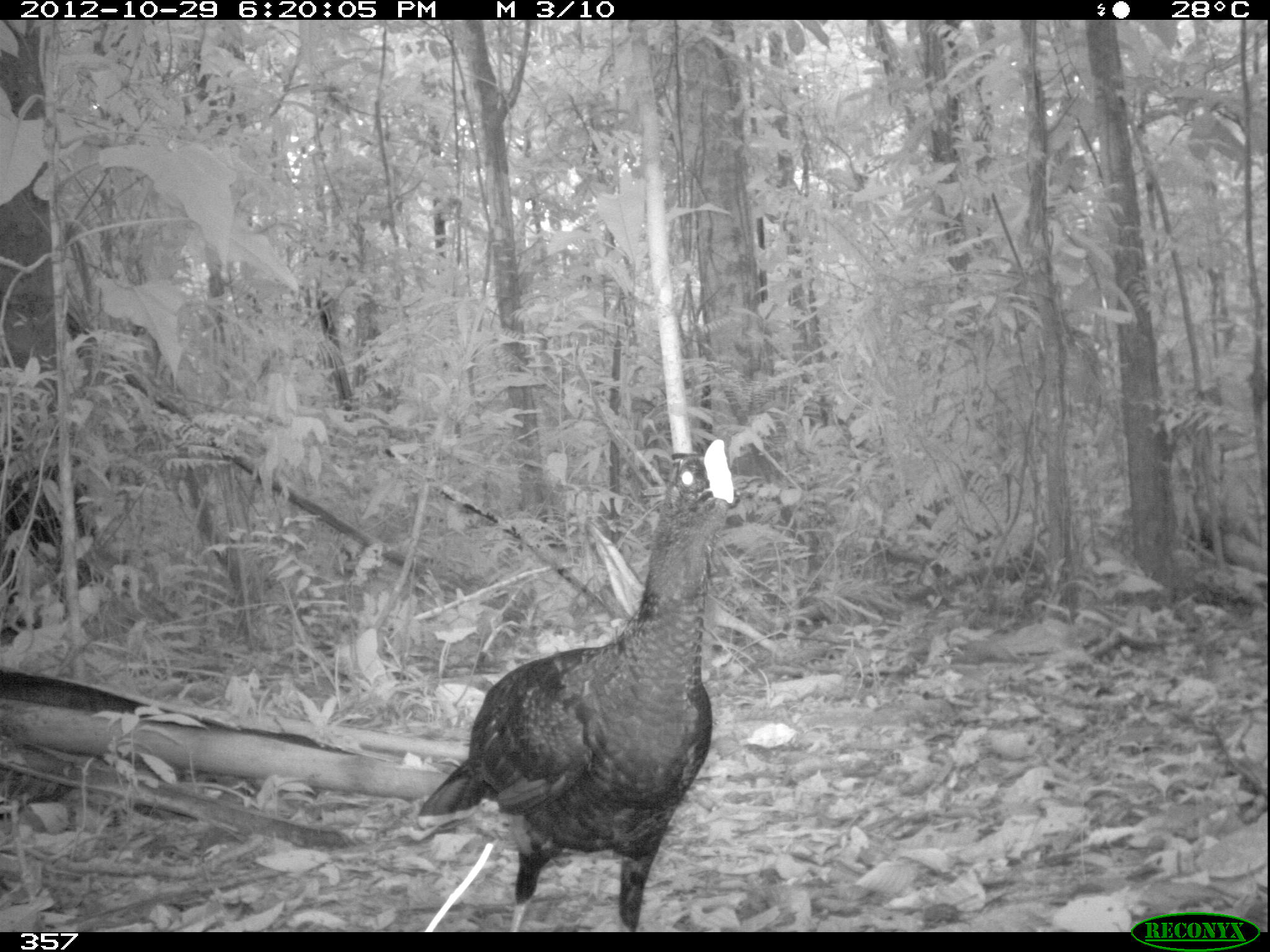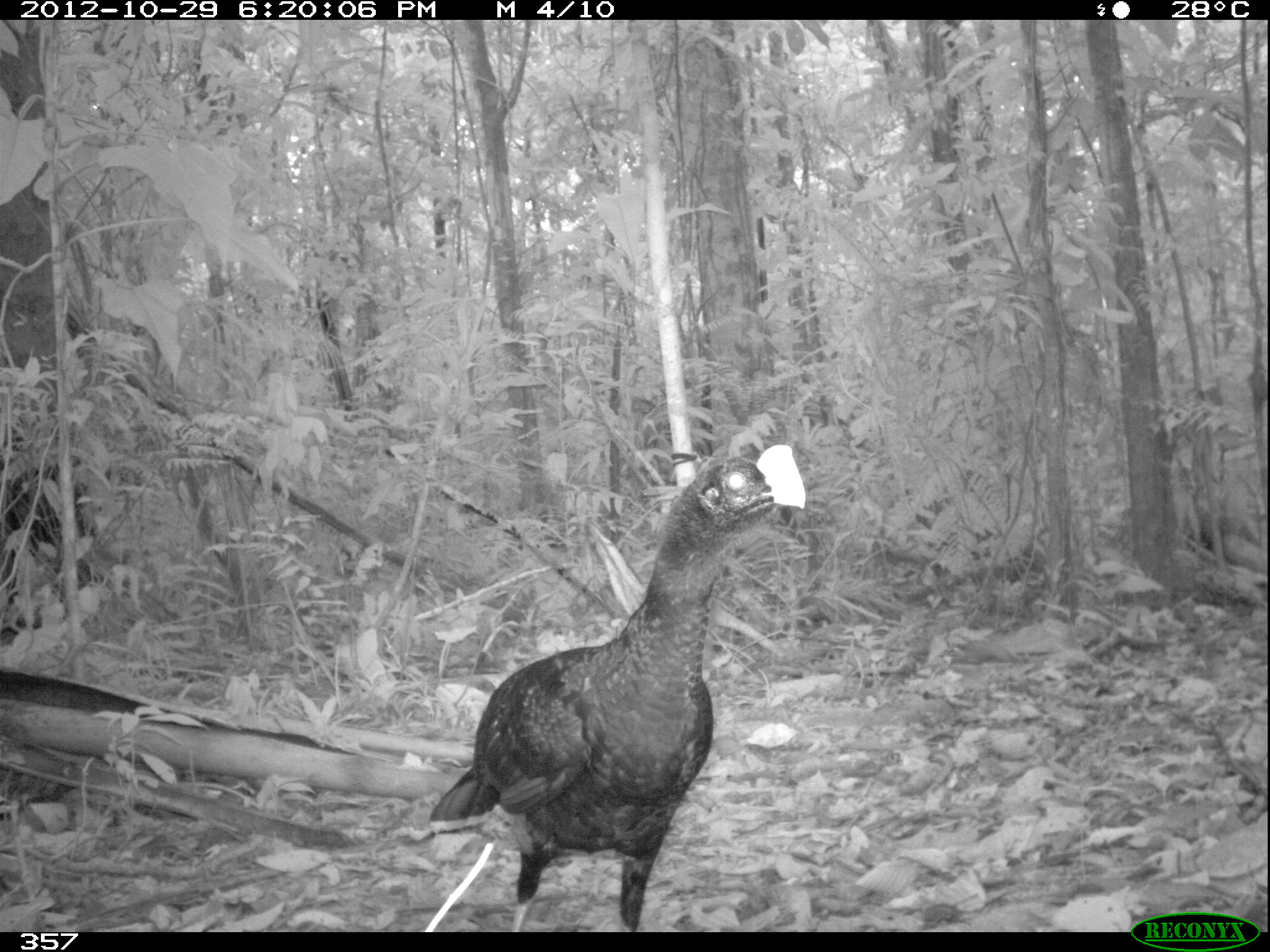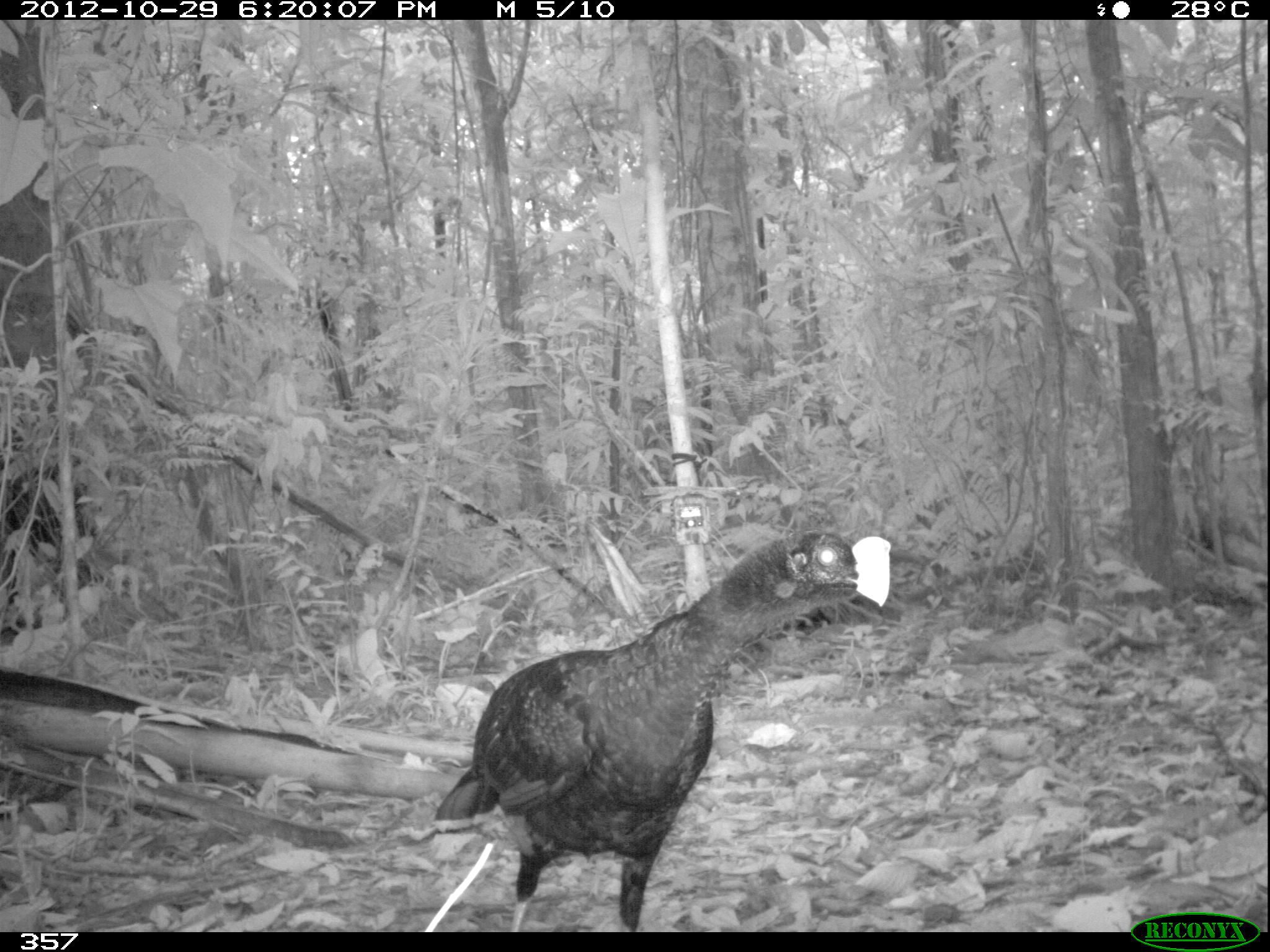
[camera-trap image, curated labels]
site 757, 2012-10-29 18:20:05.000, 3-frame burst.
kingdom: Animalia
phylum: Chordata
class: Aves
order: Galliformes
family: Cracidae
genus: Mitu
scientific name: Mitu tuberosum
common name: razor-billed curassow